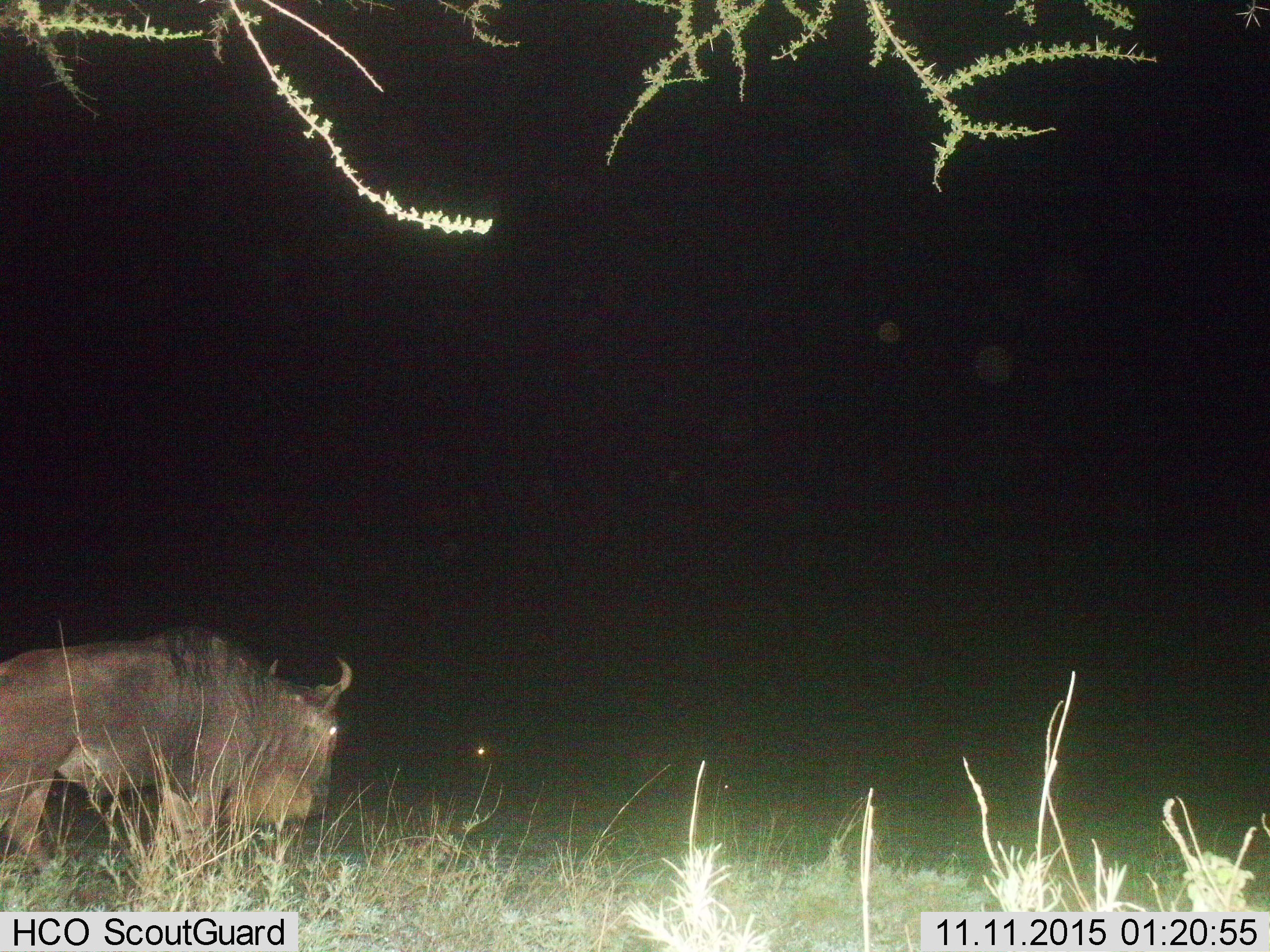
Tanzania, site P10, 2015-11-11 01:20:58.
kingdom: Animalia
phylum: Chordata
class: Mammalia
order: Artiodactyla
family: Bovidae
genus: Connochaetes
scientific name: Connochaetes taurinus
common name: blue wildebeest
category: wildebeest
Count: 1.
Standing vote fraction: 50%.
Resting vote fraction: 0%.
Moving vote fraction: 62%.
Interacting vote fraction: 0%.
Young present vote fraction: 0%.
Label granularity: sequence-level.